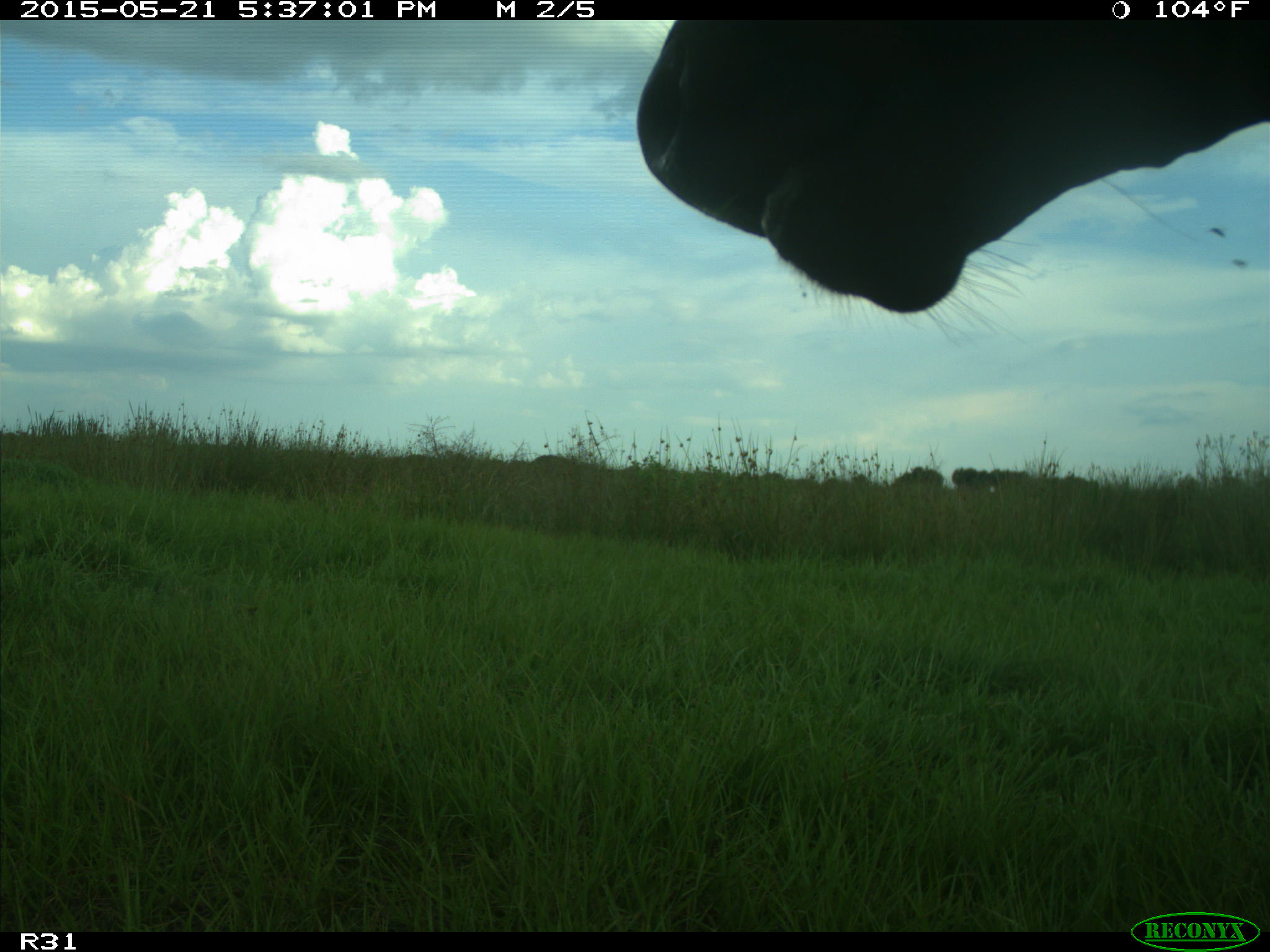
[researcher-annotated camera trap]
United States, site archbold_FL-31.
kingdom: Animalia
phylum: Chordata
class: Mammalia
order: Artiodactyla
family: Bovidae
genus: Bos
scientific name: Bos taurus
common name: domestic cow